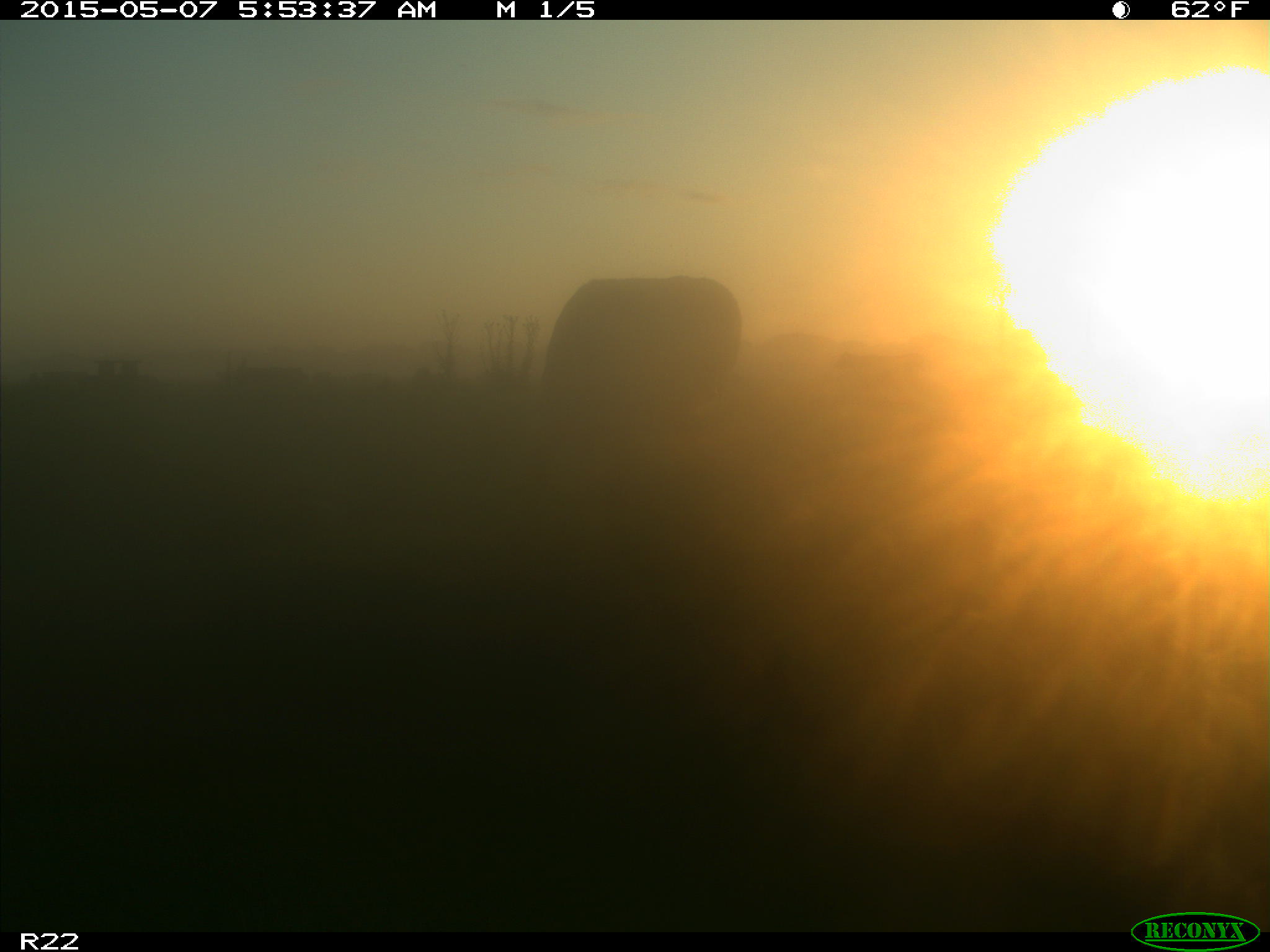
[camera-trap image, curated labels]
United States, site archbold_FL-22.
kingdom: Animalia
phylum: Chordata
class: Mammalia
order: Artiodactyla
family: Bovidae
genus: Bos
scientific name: Bos taurus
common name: domestic cow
Bos taurus (domestic cow).